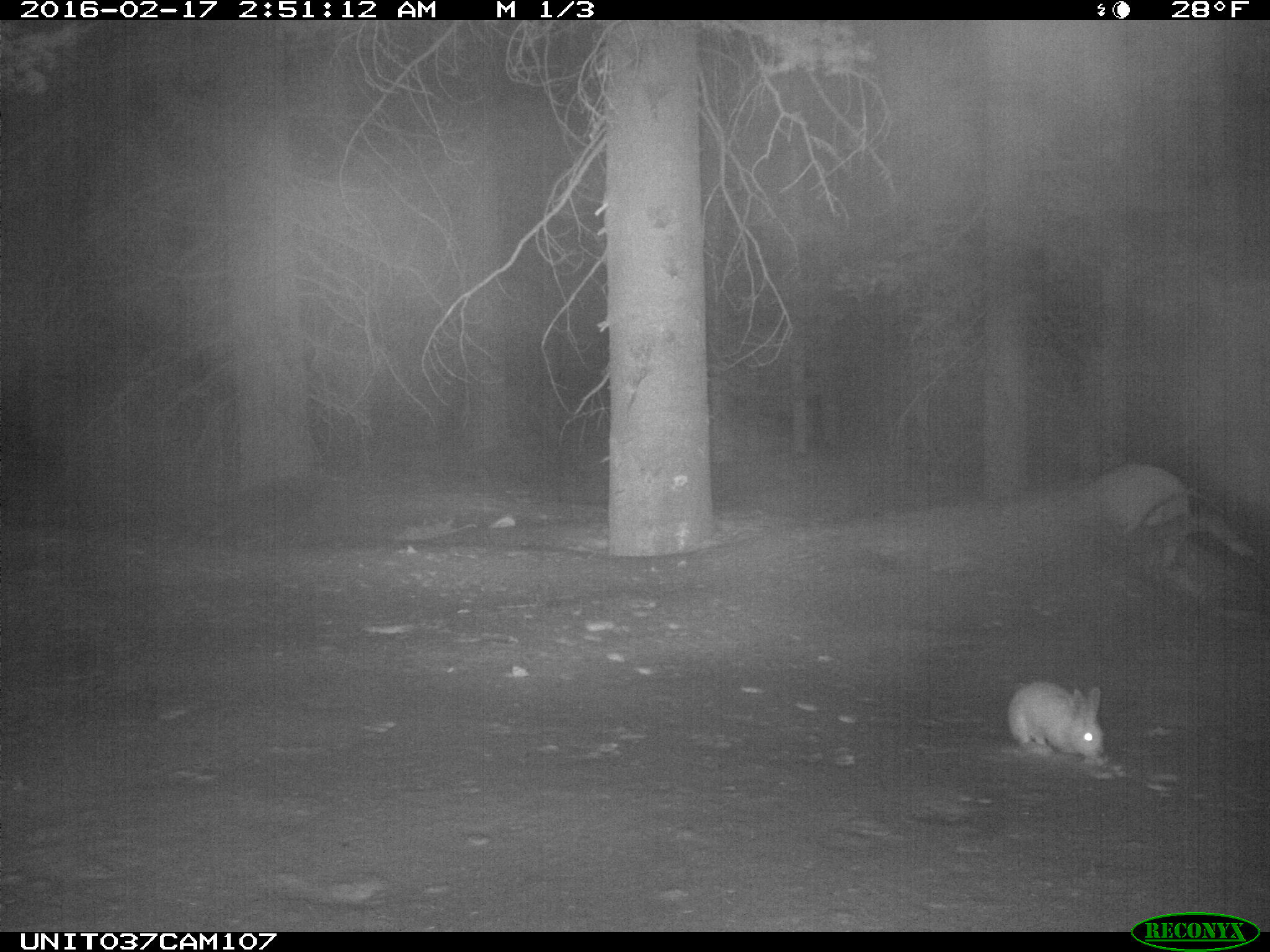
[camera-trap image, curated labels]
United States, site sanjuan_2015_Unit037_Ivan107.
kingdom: Animalia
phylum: Chordata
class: Mammalia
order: Lagomorpha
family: Leporidae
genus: Lepus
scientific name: Lepus americanus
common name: snowshoe hare